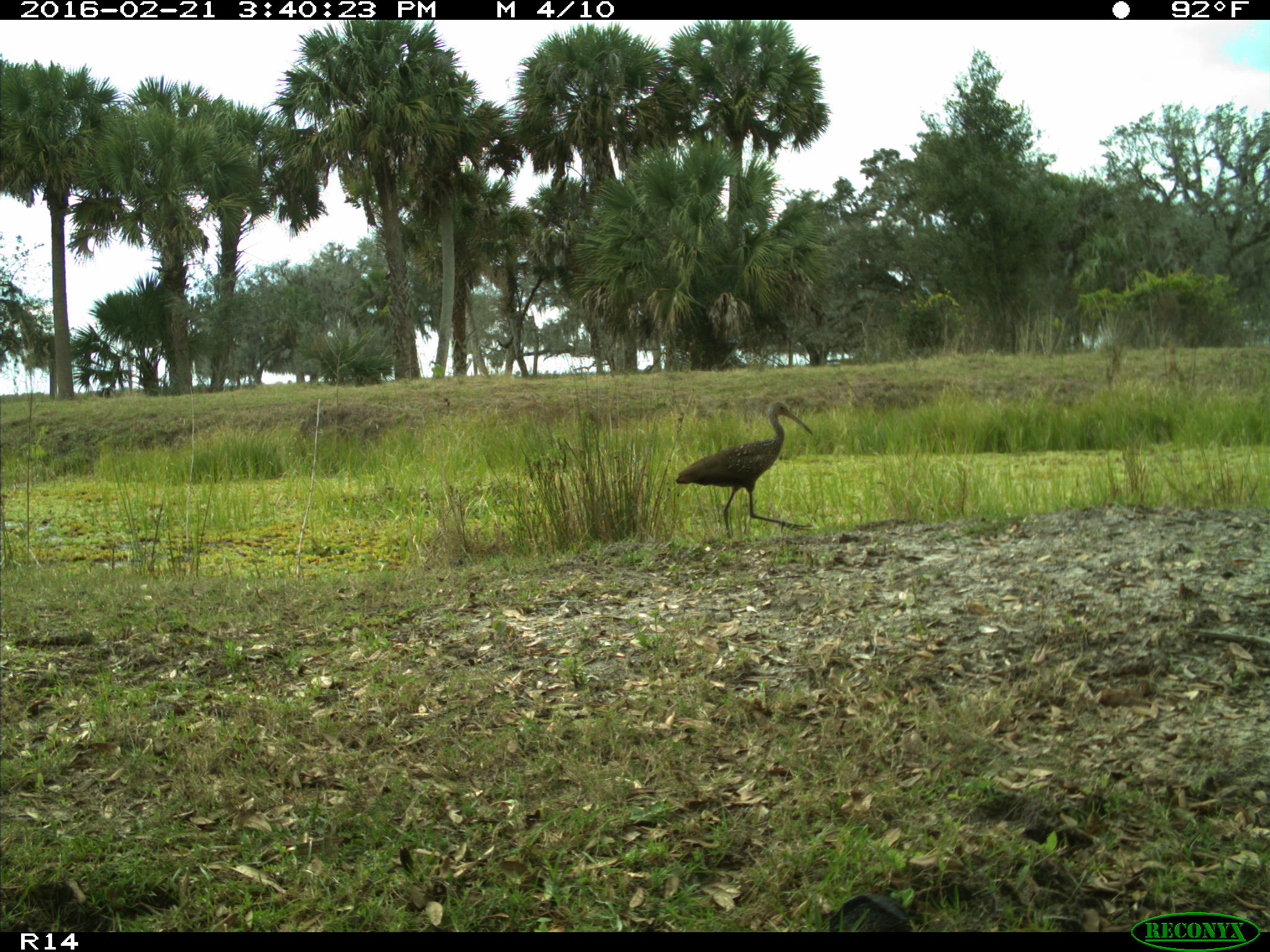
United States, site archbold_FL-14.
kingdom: Animalia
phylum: Chordata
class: Aves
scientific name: Aves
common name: birds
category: unidentified bird